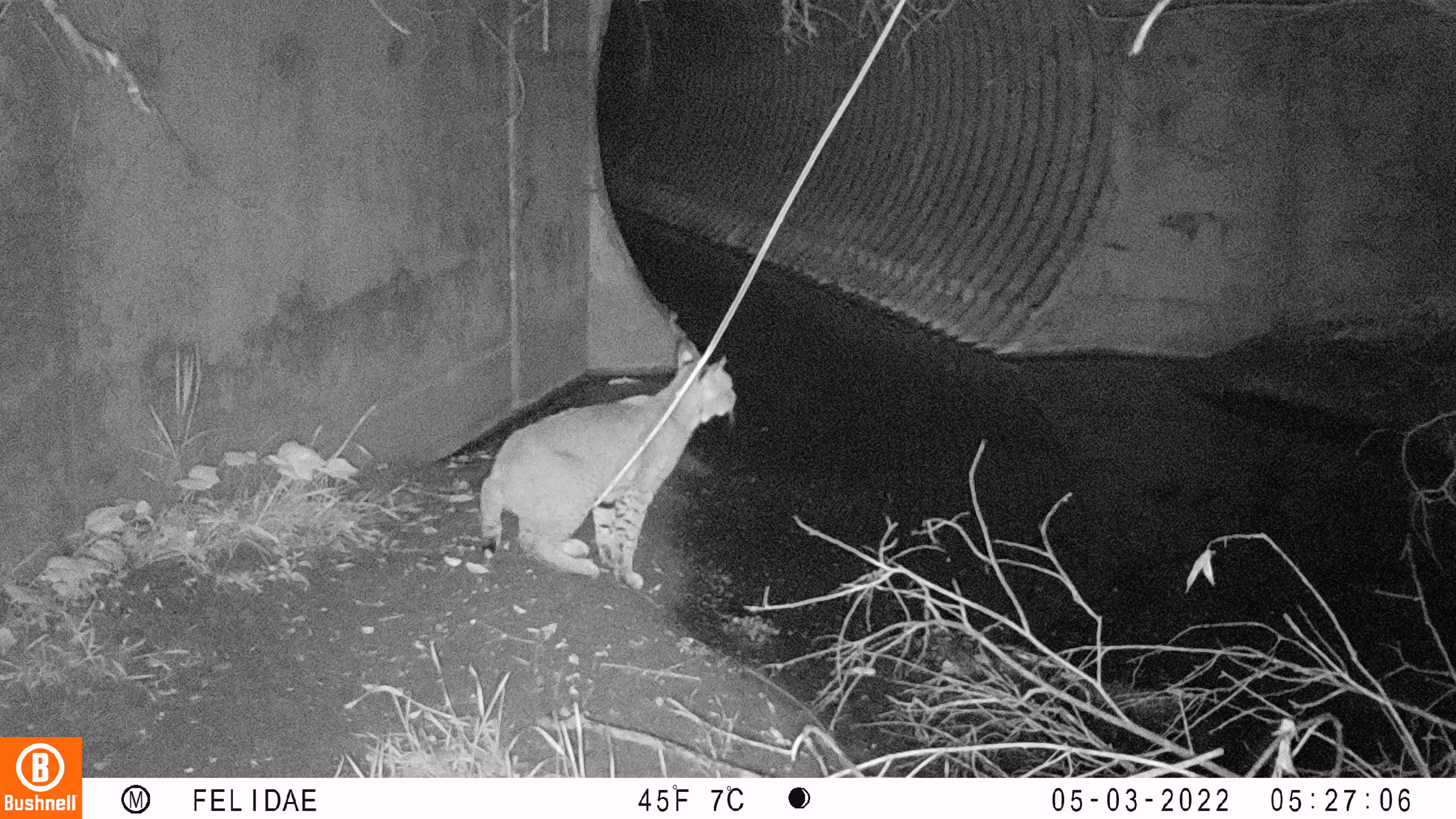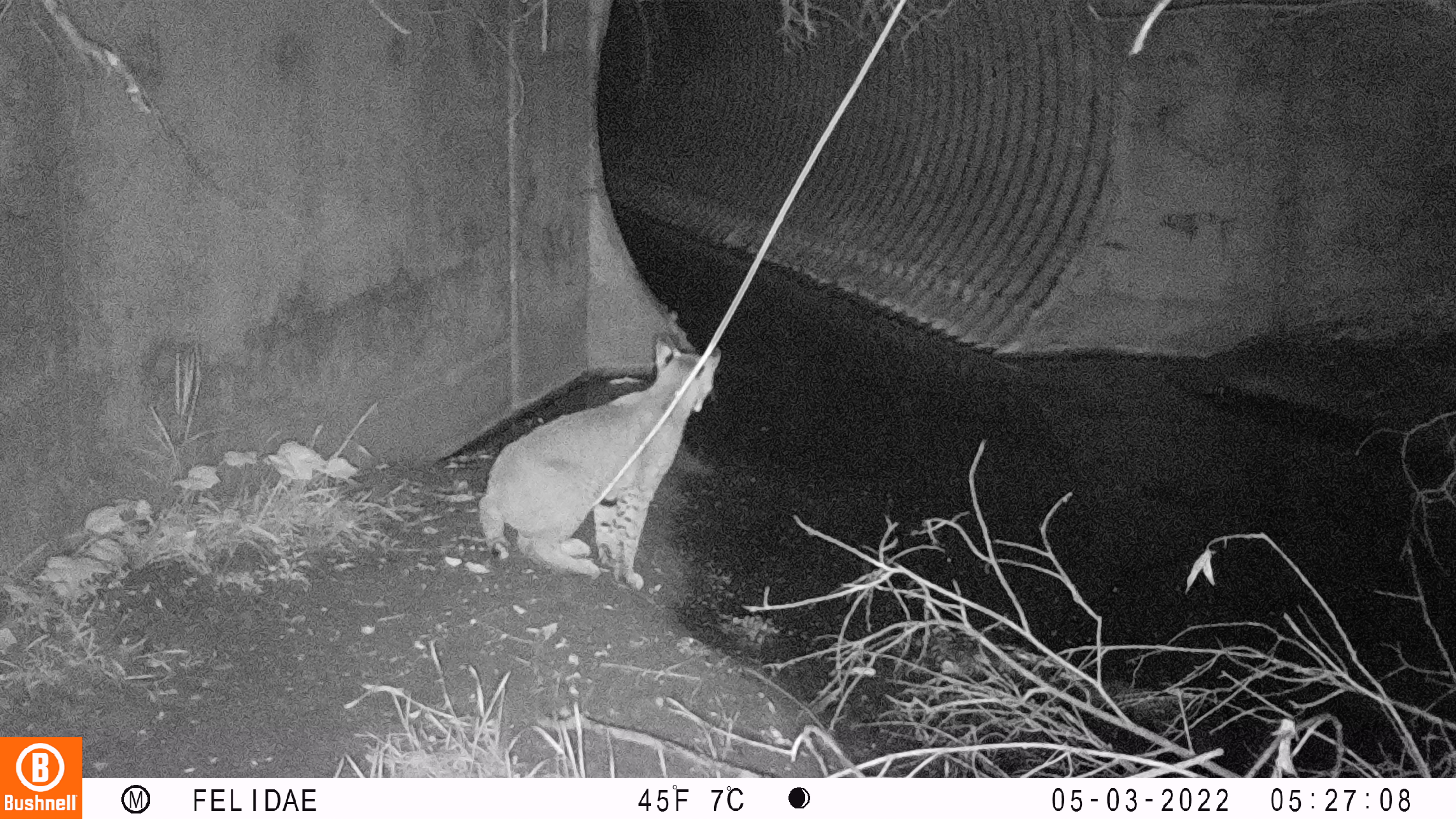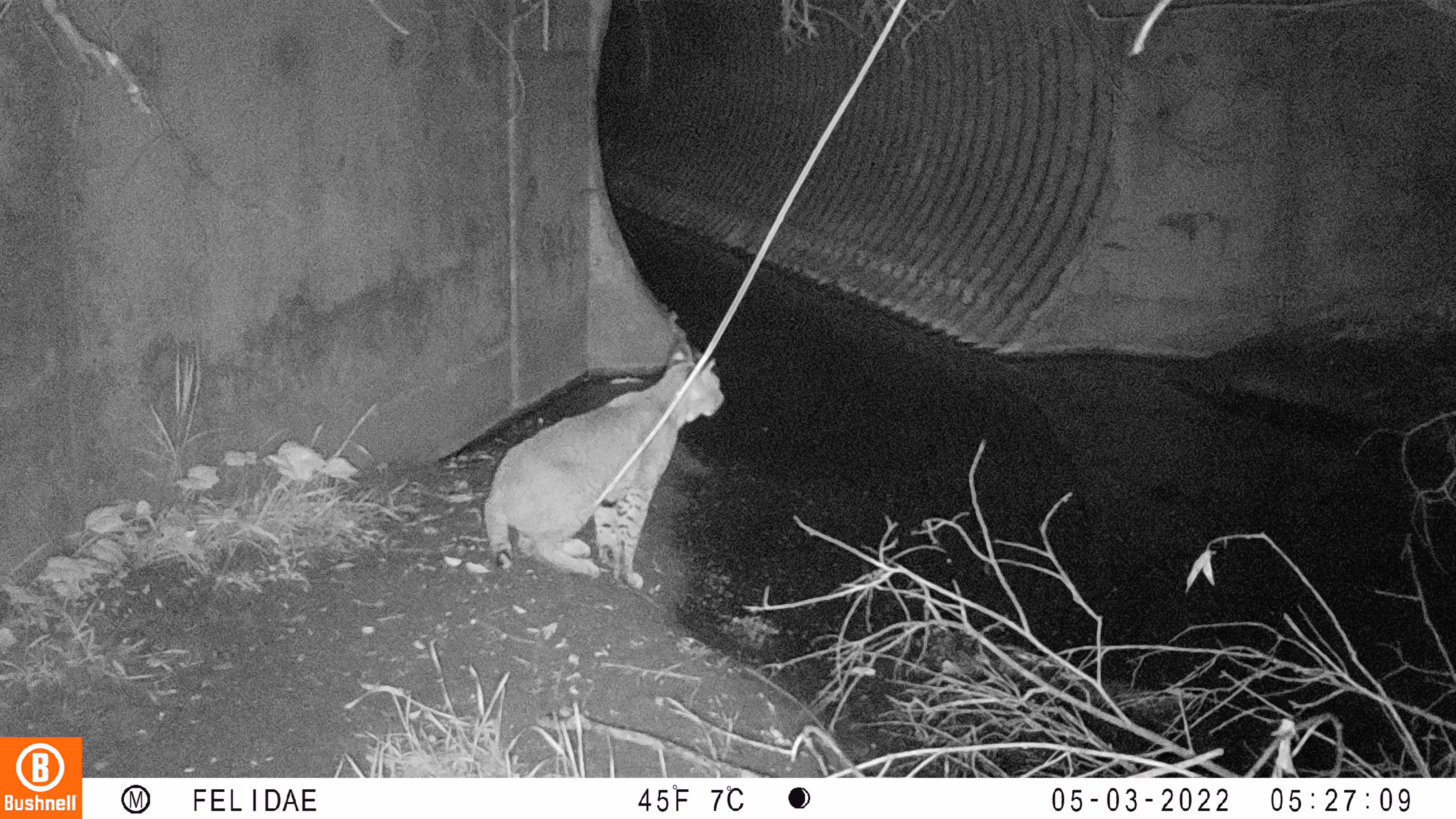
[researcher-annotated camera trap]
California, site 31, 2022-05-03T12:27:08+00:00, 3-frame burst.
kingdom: Animalia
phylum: Chordata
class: Mammalia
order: Carnivora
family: Felidae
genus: Lynx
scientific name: Lynx rufus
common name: bobcat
Bobcat (Lynx rufus).